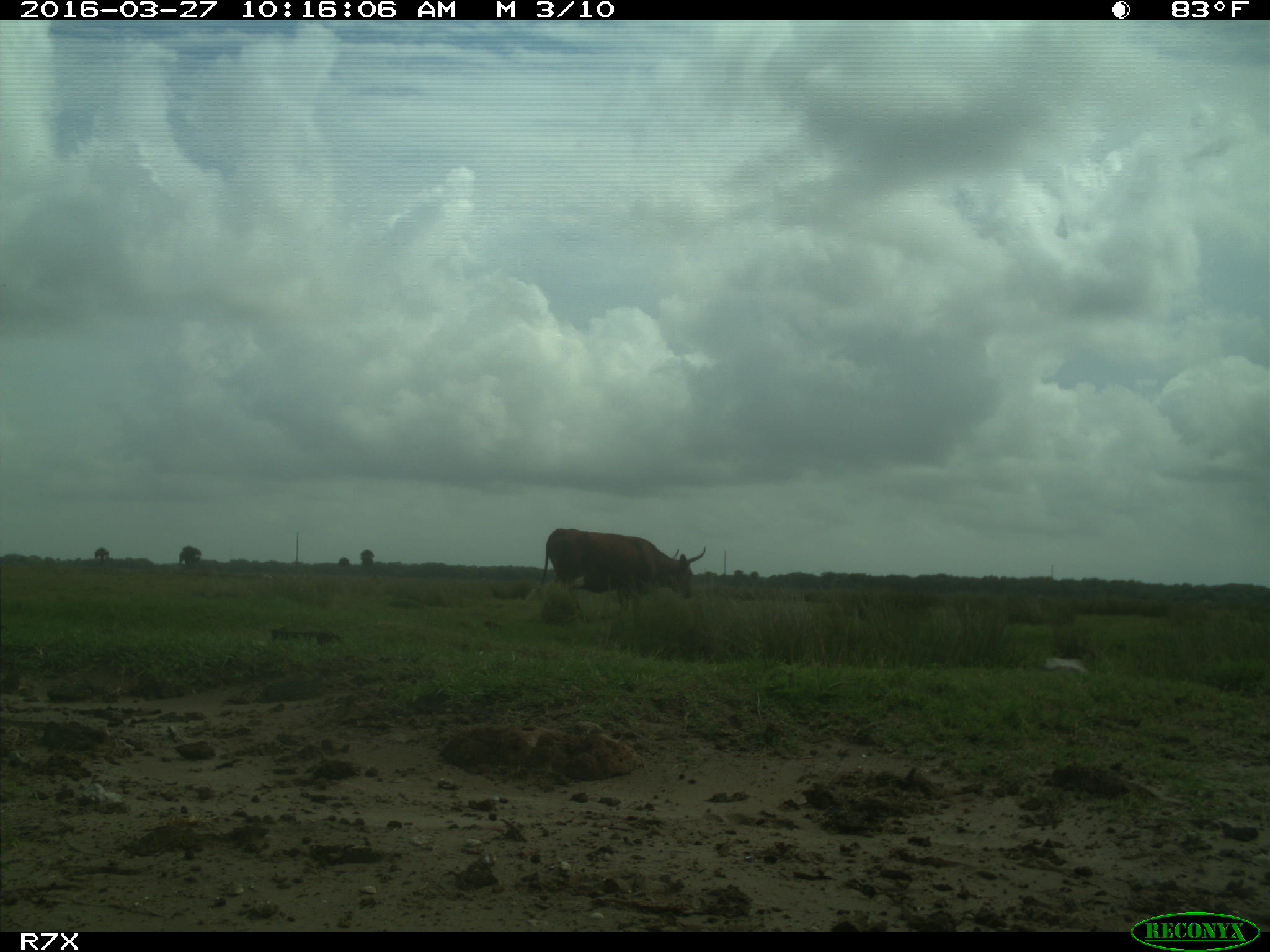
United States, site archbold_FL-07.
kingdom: Animalia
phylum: Chordata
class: Mammalia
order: Artiodactyla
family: Bovidae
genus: Bos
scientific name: Bos taurus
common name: domestic cow